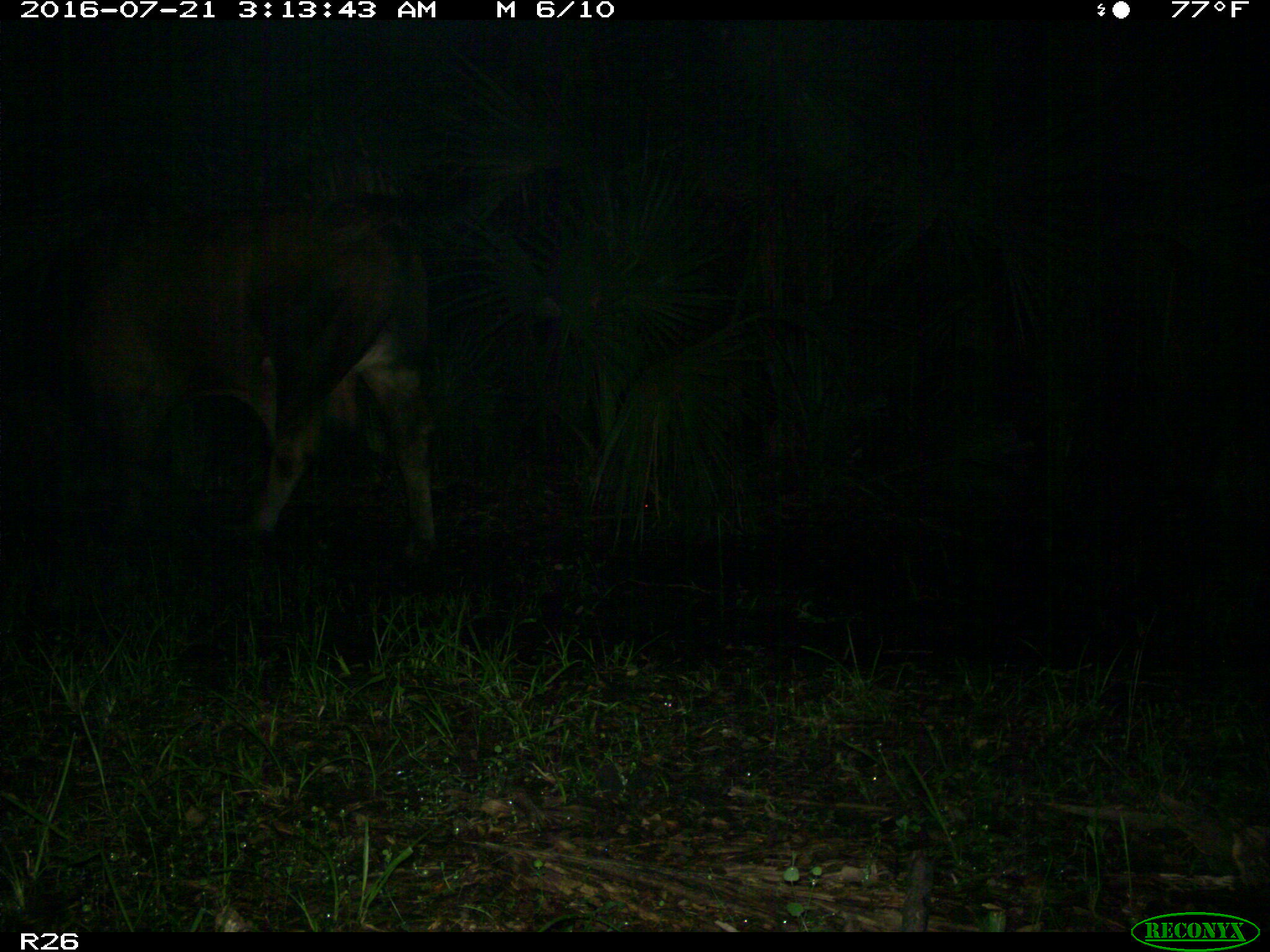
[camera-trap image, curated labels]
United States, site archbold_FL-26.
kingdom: Animalia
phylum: Chordata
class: Mammalia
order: Artiodactyla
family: Bovidae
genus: Bos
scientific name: Bos taurus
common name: domestic cow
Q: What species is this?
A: Bos taurus (domestic cow).